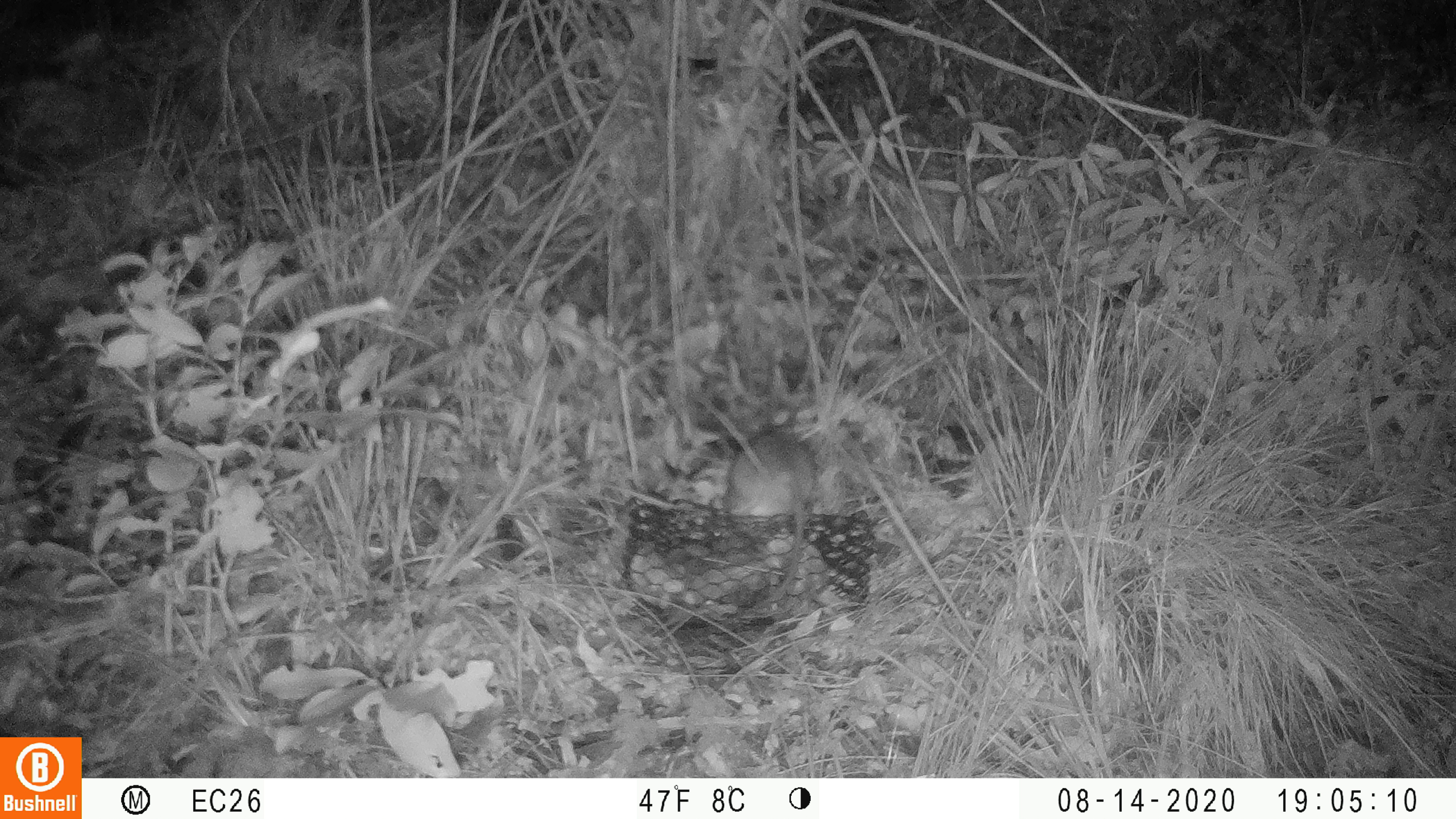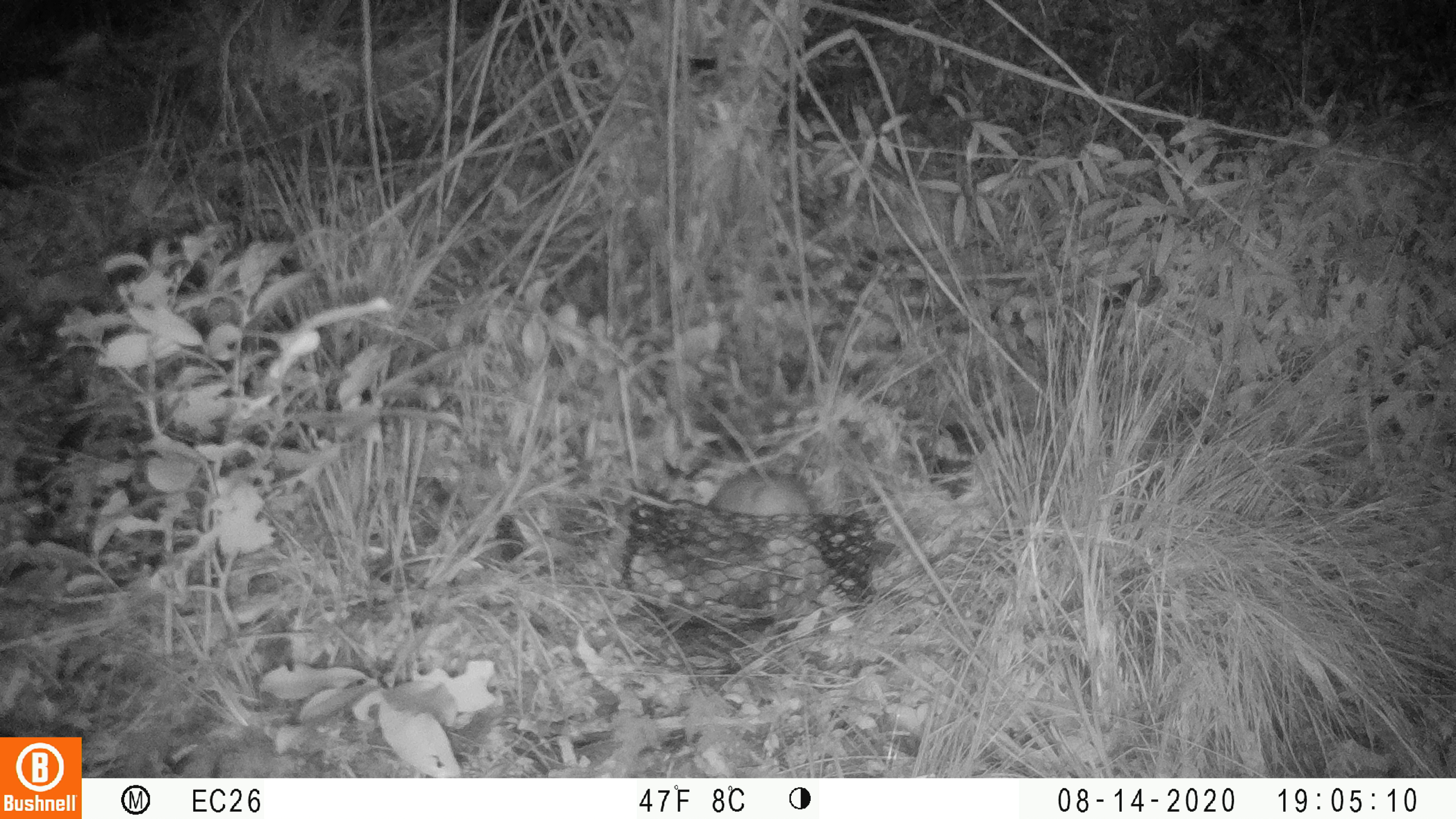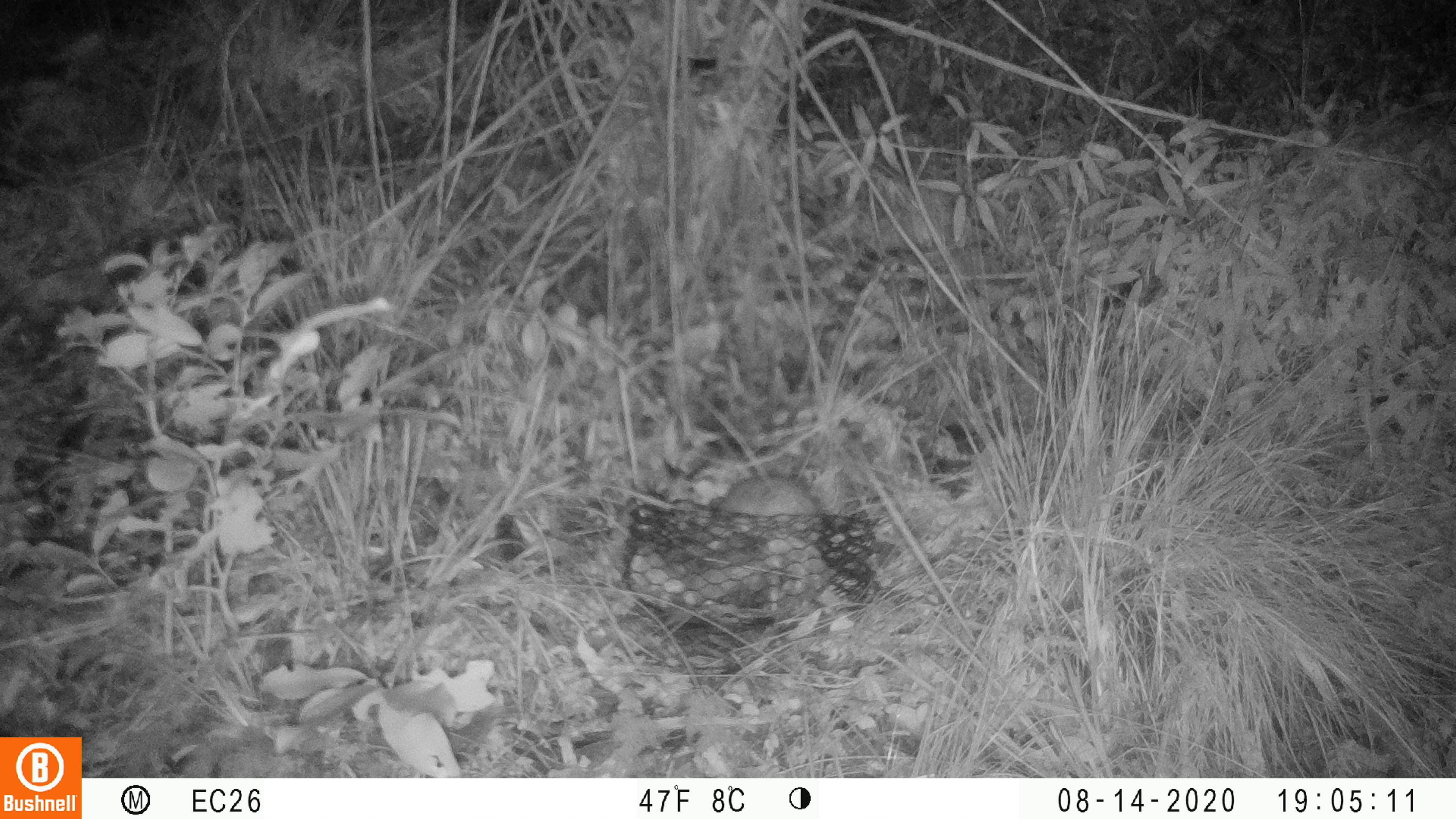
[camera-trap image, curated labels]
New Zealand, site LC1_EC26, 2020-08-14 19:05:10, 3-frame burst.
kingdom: Animalia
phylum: Chordata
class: Mammalia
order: Rodentia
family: Muridae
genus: Rattus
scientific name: Rattus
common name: rat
Rat (Rattus).